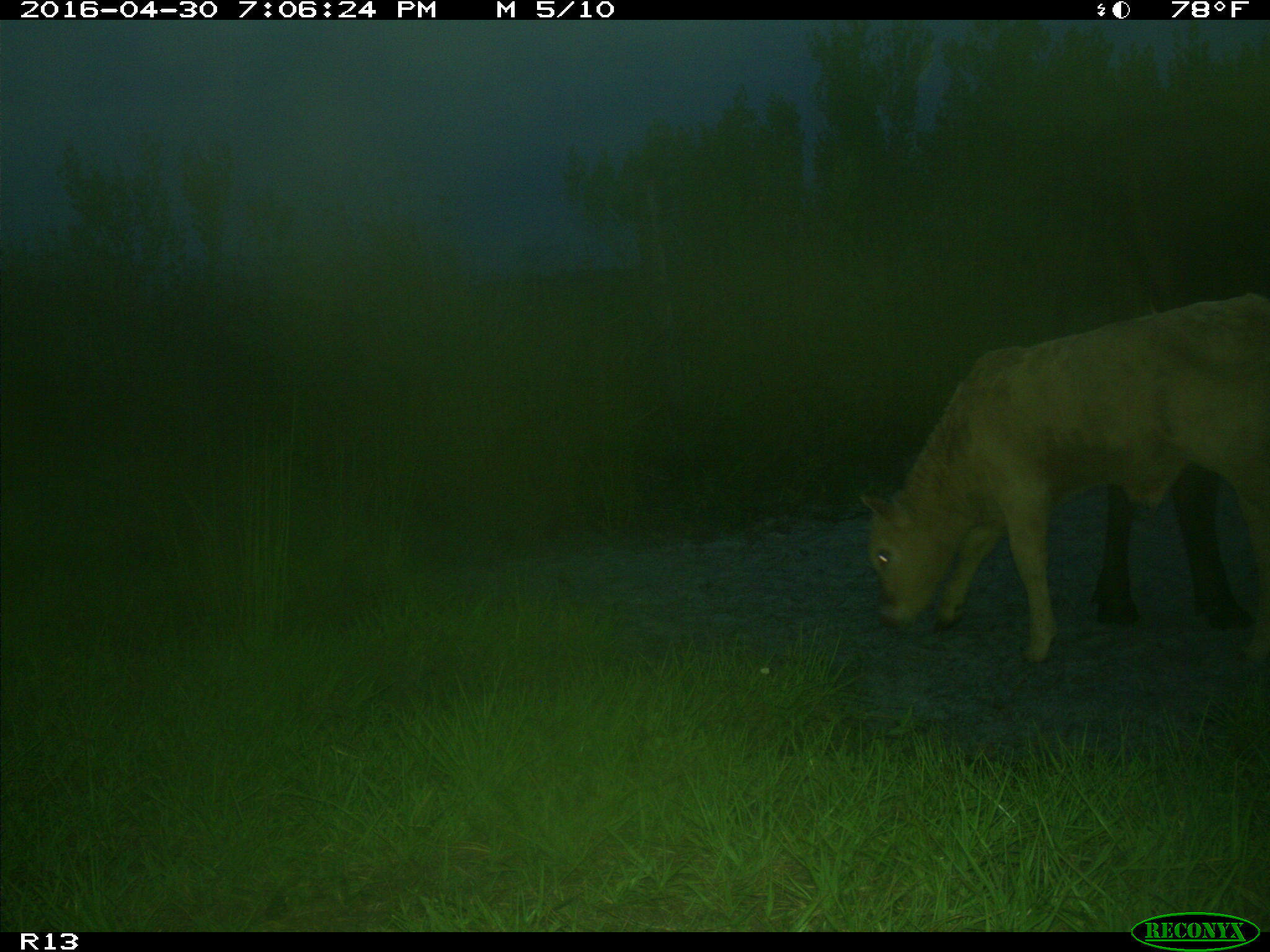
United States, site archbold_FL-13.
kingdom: Animalia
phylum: Chordata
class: Mammalia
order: Artiodactyla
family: Bovidae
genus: Bos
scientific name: Bos taurus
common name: domestic cow